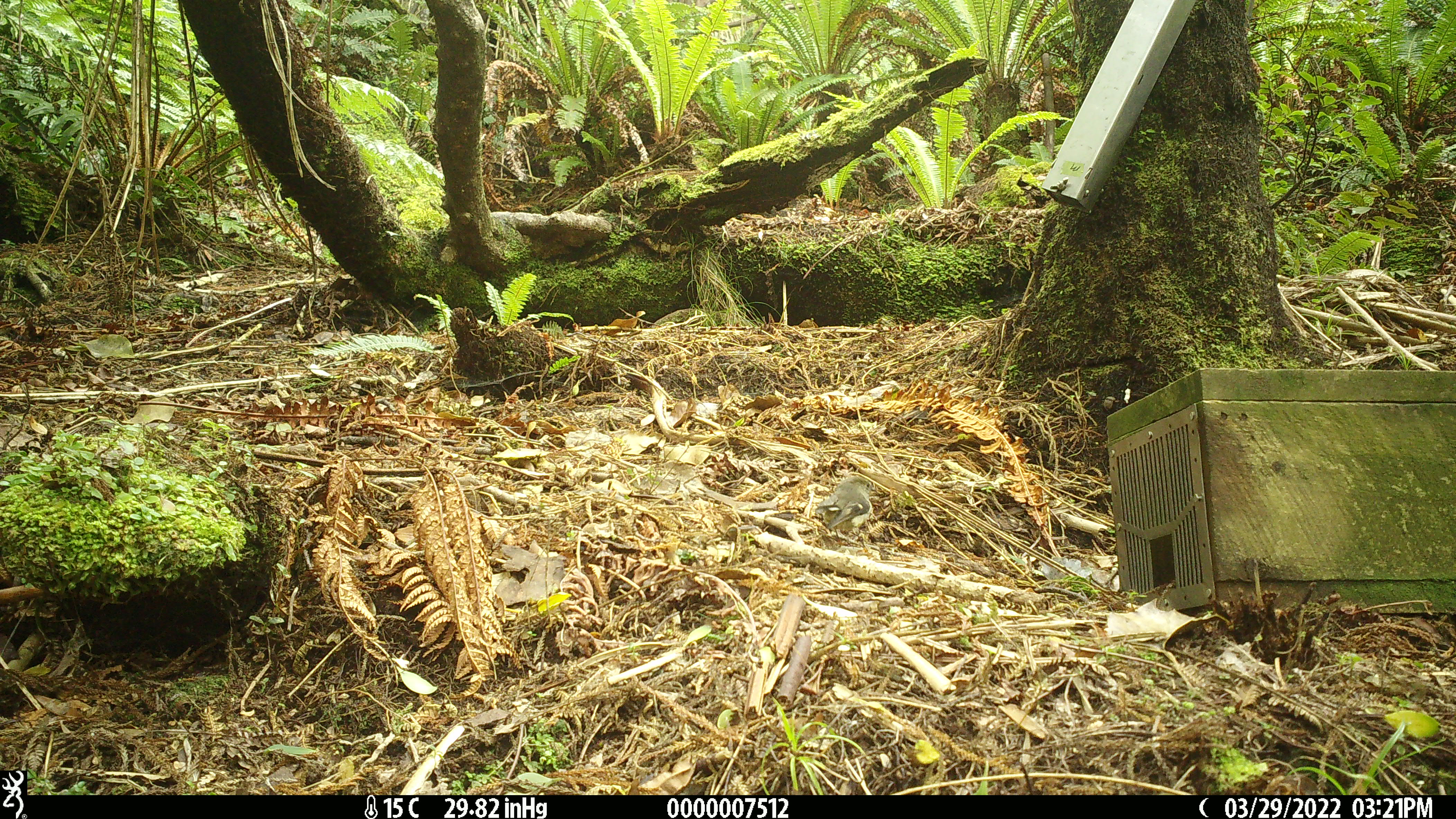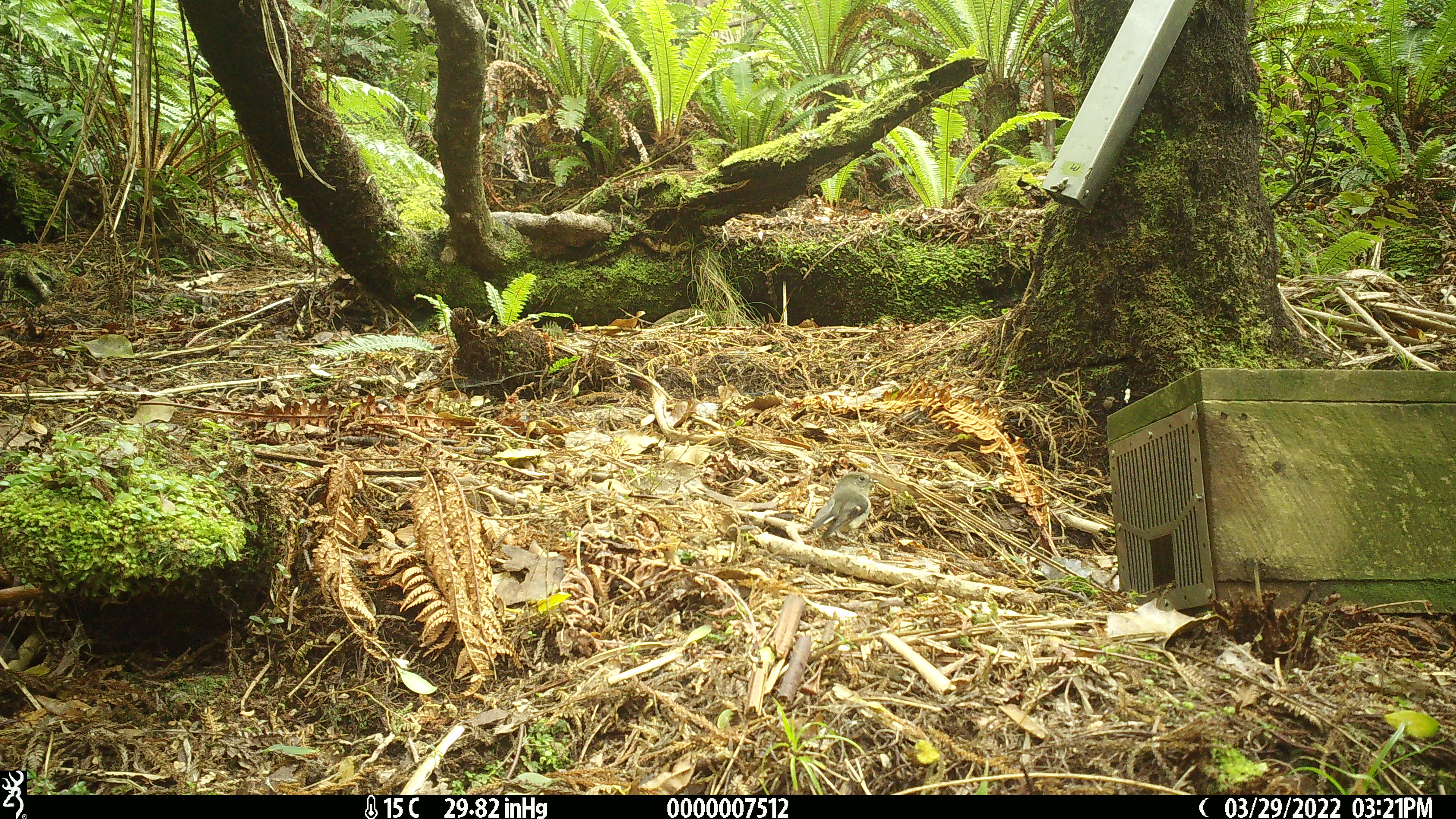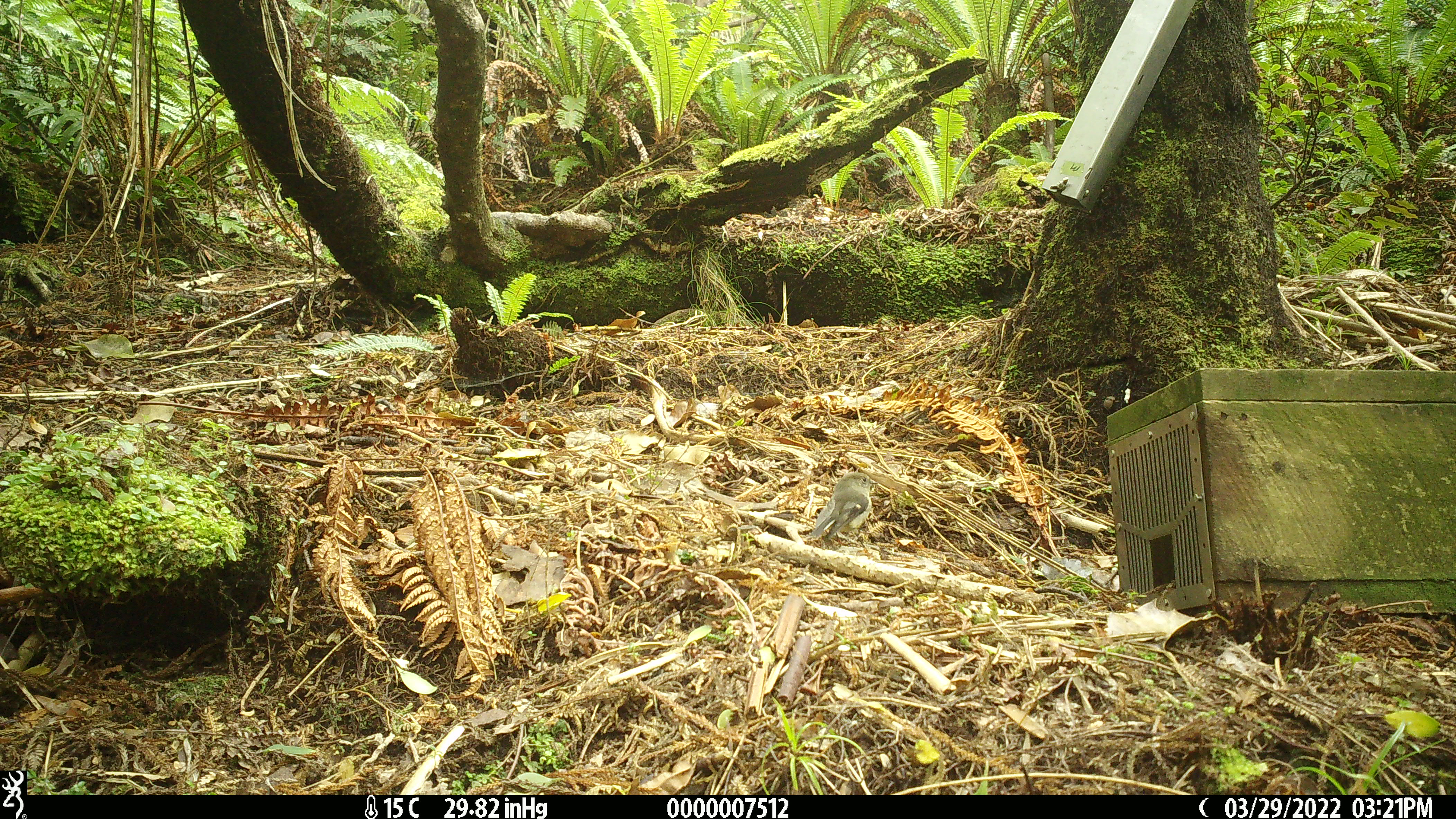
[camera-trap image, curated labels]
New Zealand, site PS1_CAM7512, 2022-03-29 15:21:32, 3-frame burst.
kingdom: Animalia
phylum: Chordata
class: Aves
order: Passeriformes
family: Petroicidae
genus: Petroica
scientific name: Petroica macrocephala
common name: tomtit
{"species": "tomtit (Petroica macrocephala)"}